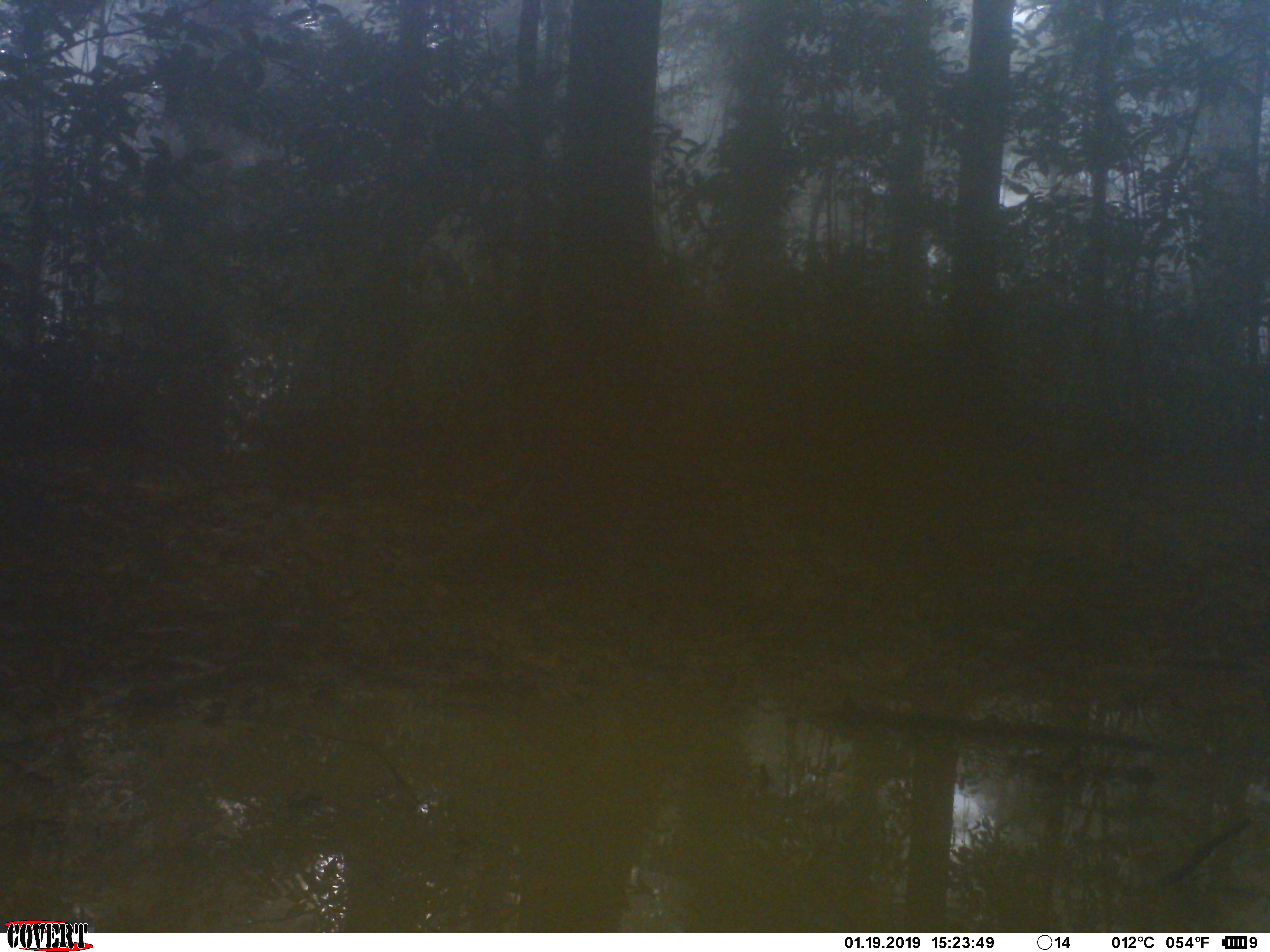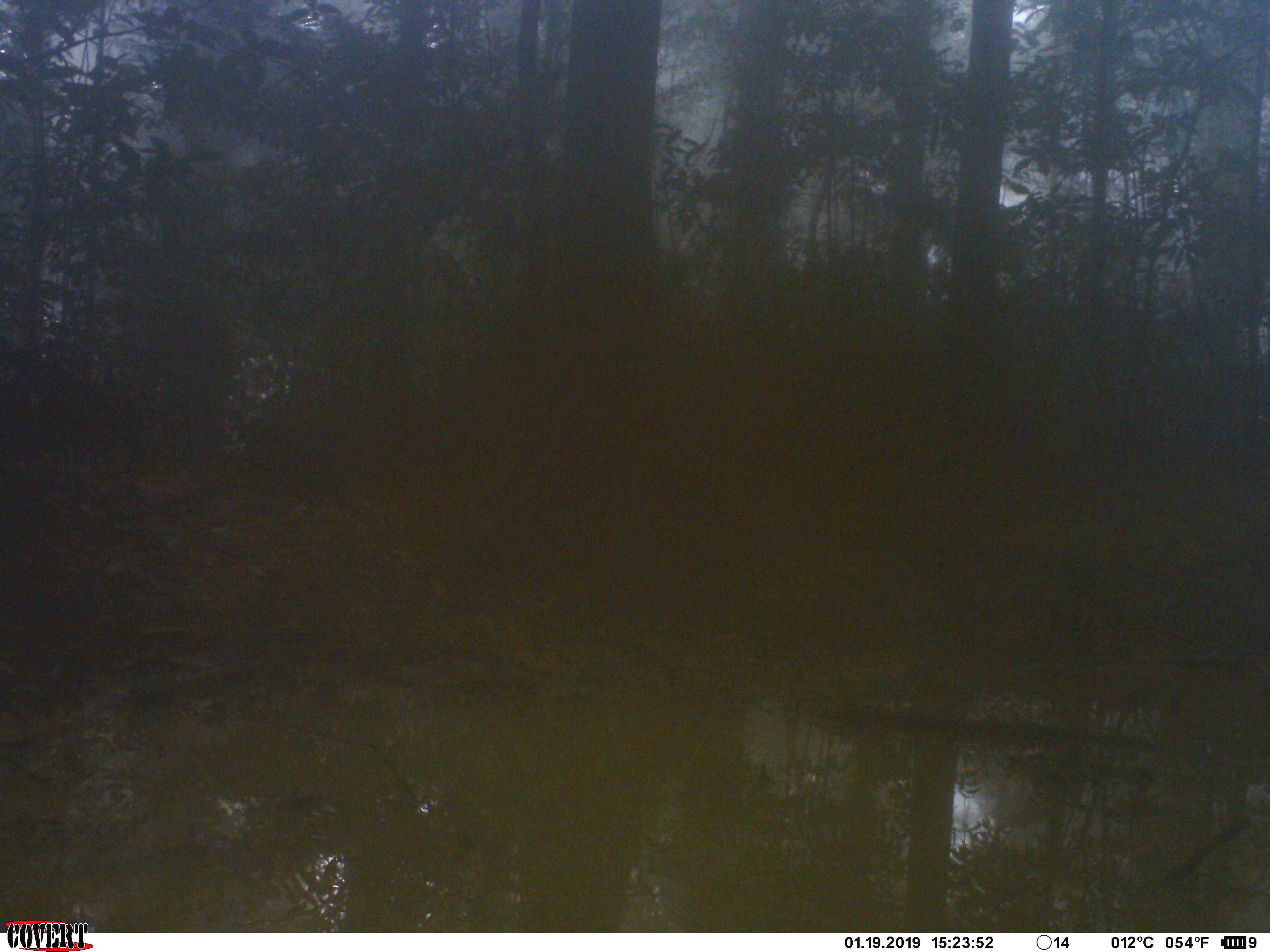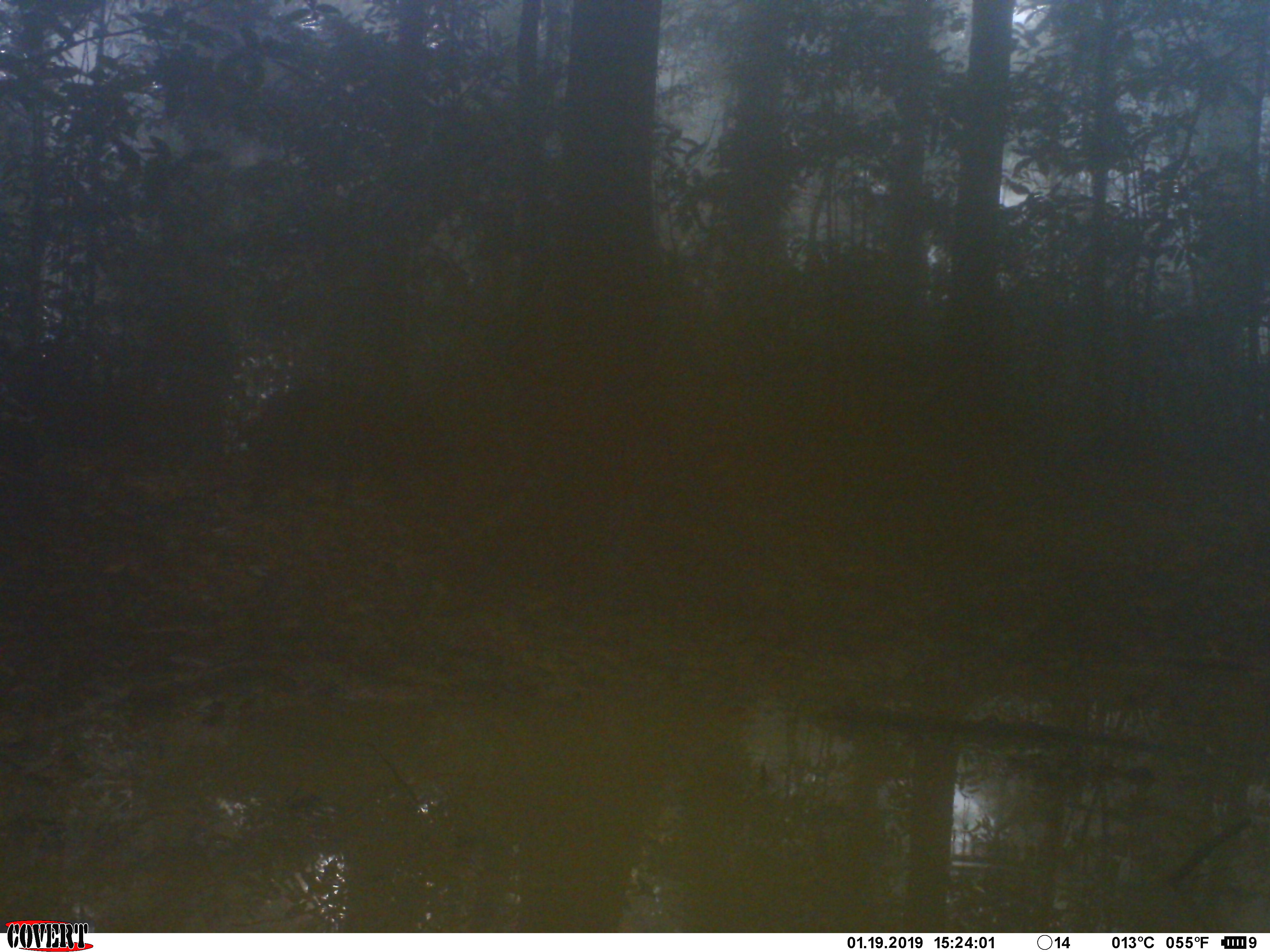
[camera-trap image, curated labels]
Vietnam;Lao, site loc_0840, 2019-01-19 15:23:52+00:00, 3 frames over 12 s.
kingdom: Animalia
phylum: Chordata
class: Mammalia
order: Artiodactyla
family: Suidae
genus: Sus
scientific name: Sus scrofa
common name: eurasian wild pig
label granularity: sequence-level